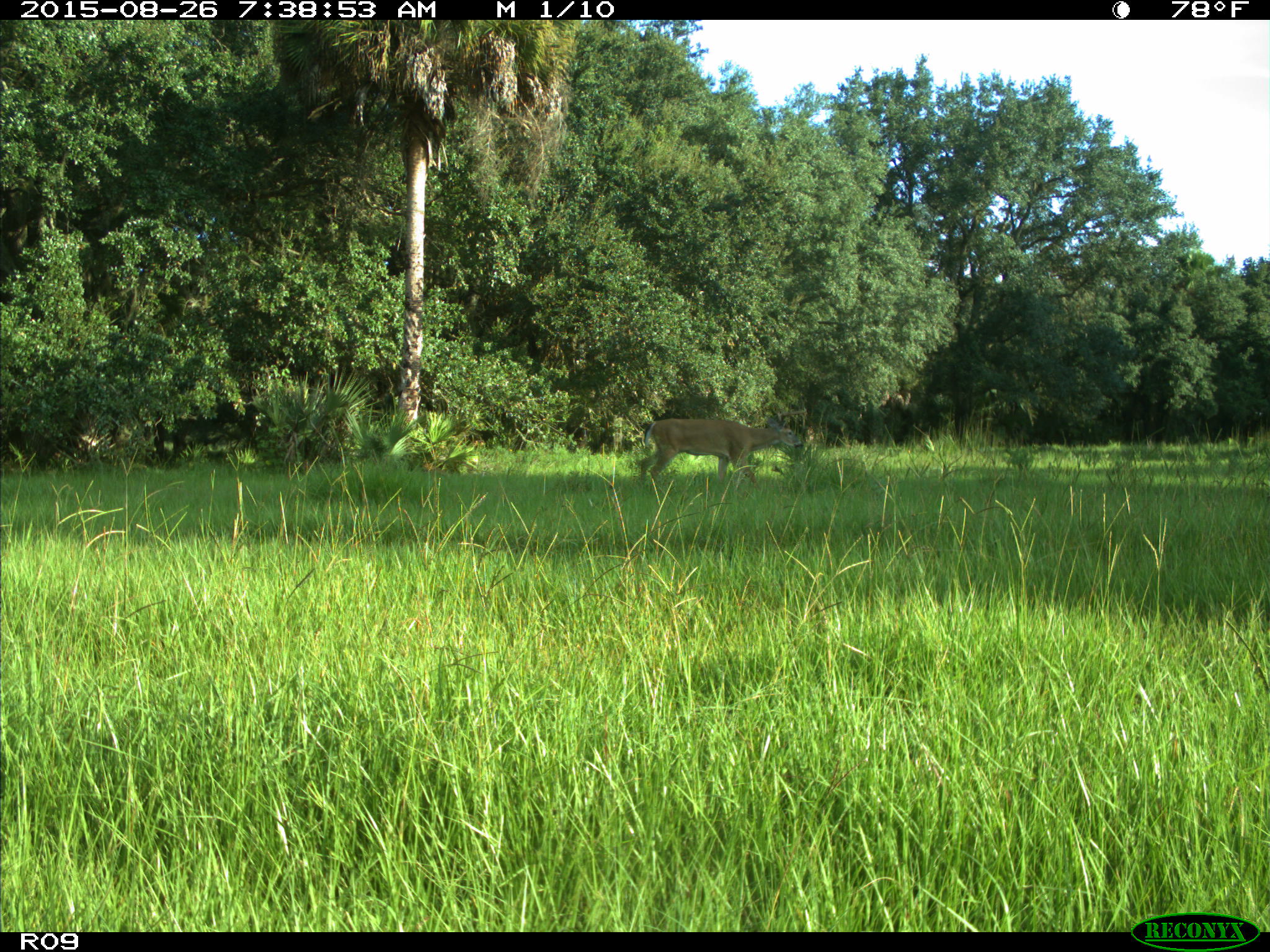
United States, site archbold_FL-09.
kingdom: Animalia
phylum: Chordata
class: Mammalia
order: Artiodactyla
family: Cervidae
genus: Odocoileus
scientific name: Odocoileus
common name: deer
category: unidentified deer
Unidentified deer (deer) (Odocoileus).